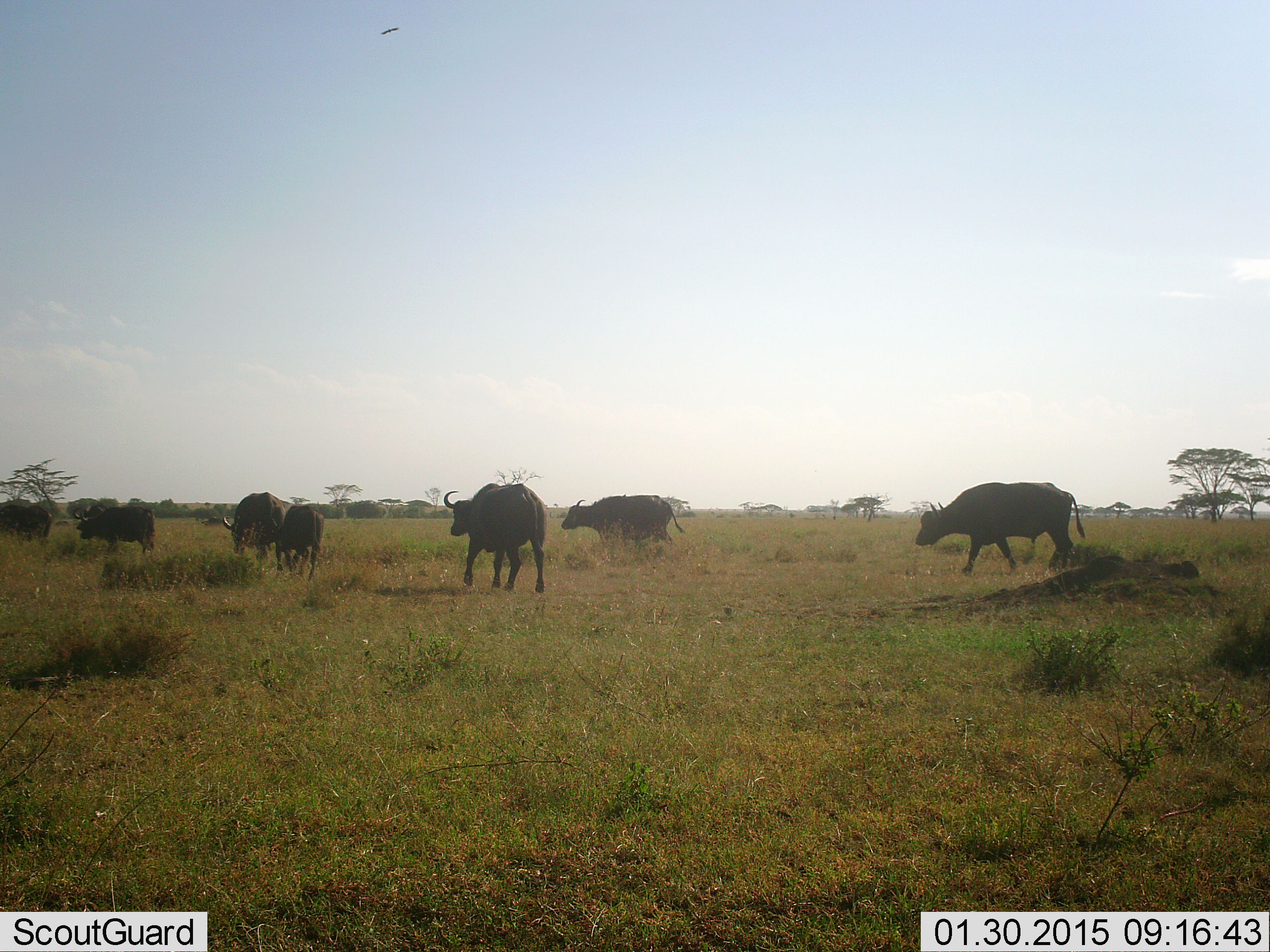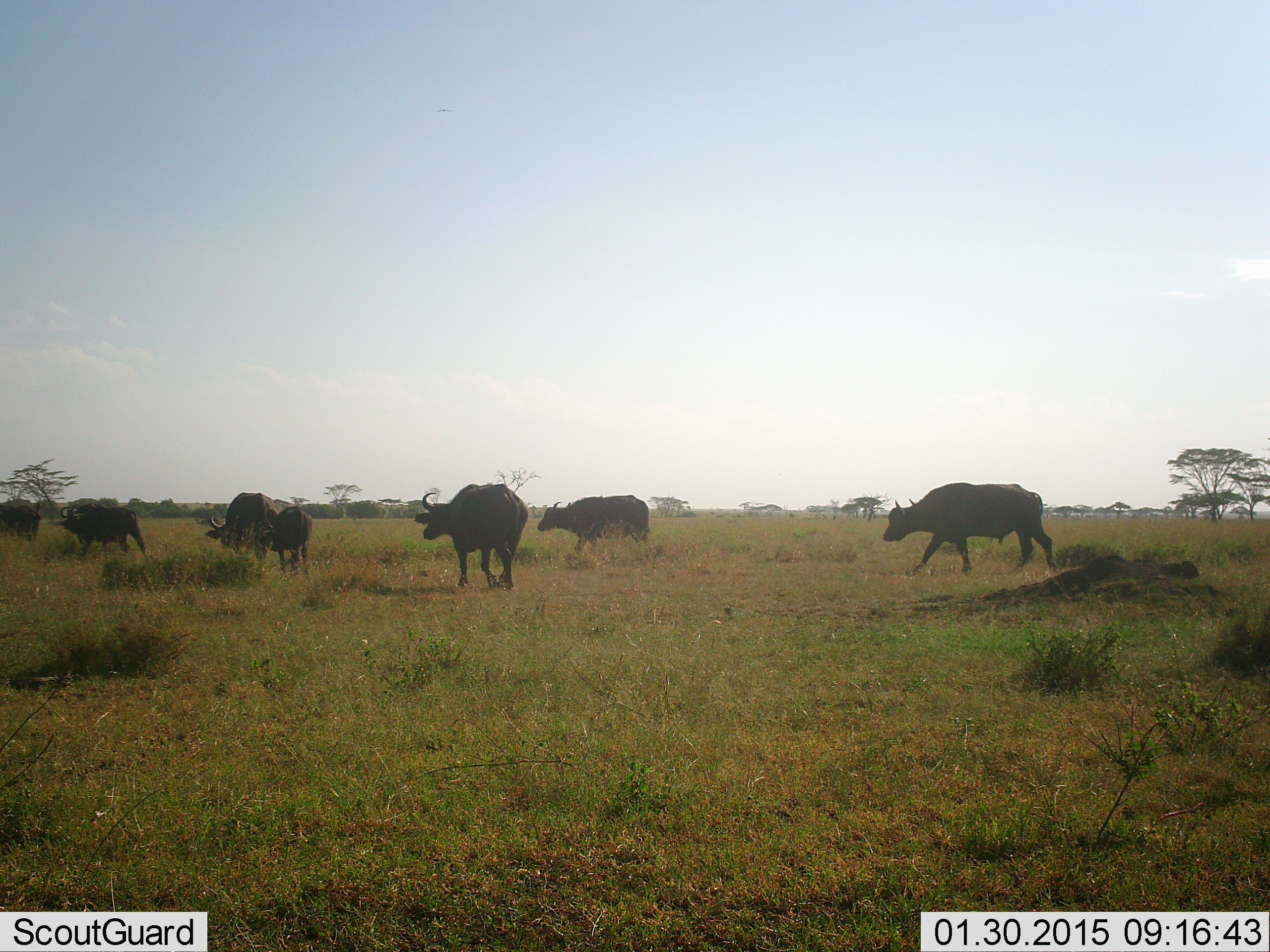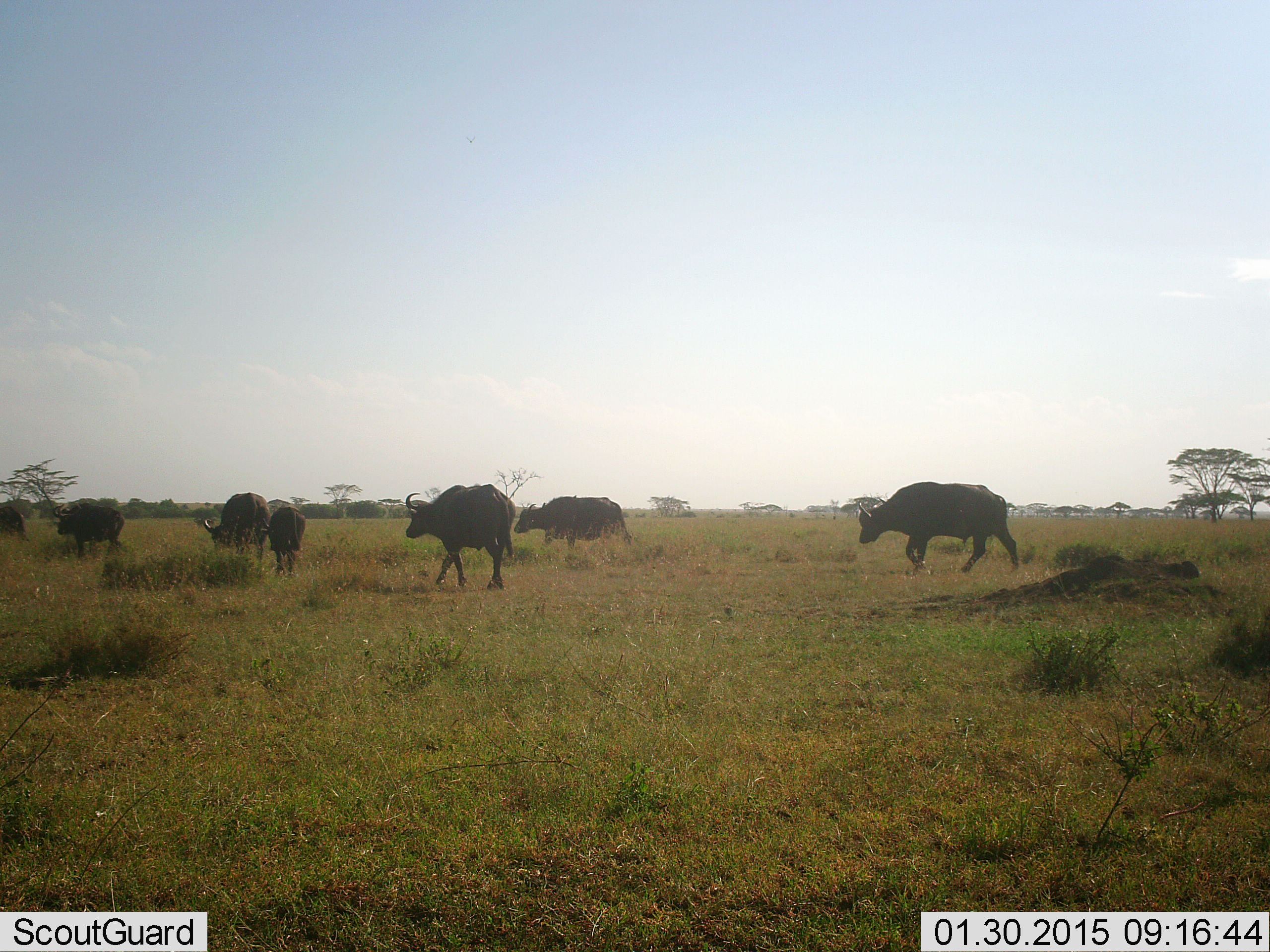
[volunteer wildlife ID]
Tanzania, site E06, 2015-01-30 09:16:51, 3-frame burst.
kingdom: Animalia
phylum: Chordata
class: Mammalia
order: Artiodactyla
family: Bovidae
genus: Syncerus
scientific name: Syncerus caffer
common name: cape buffalo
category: buffalo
Buffalo (cape buffalo) (Syncerus caffer), count 7. Behavior (volunteer vote fractions): standing 0%, resting 0%, moving 100%, interacting 9%. Young present (vote fraction): 45%. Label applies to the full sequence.